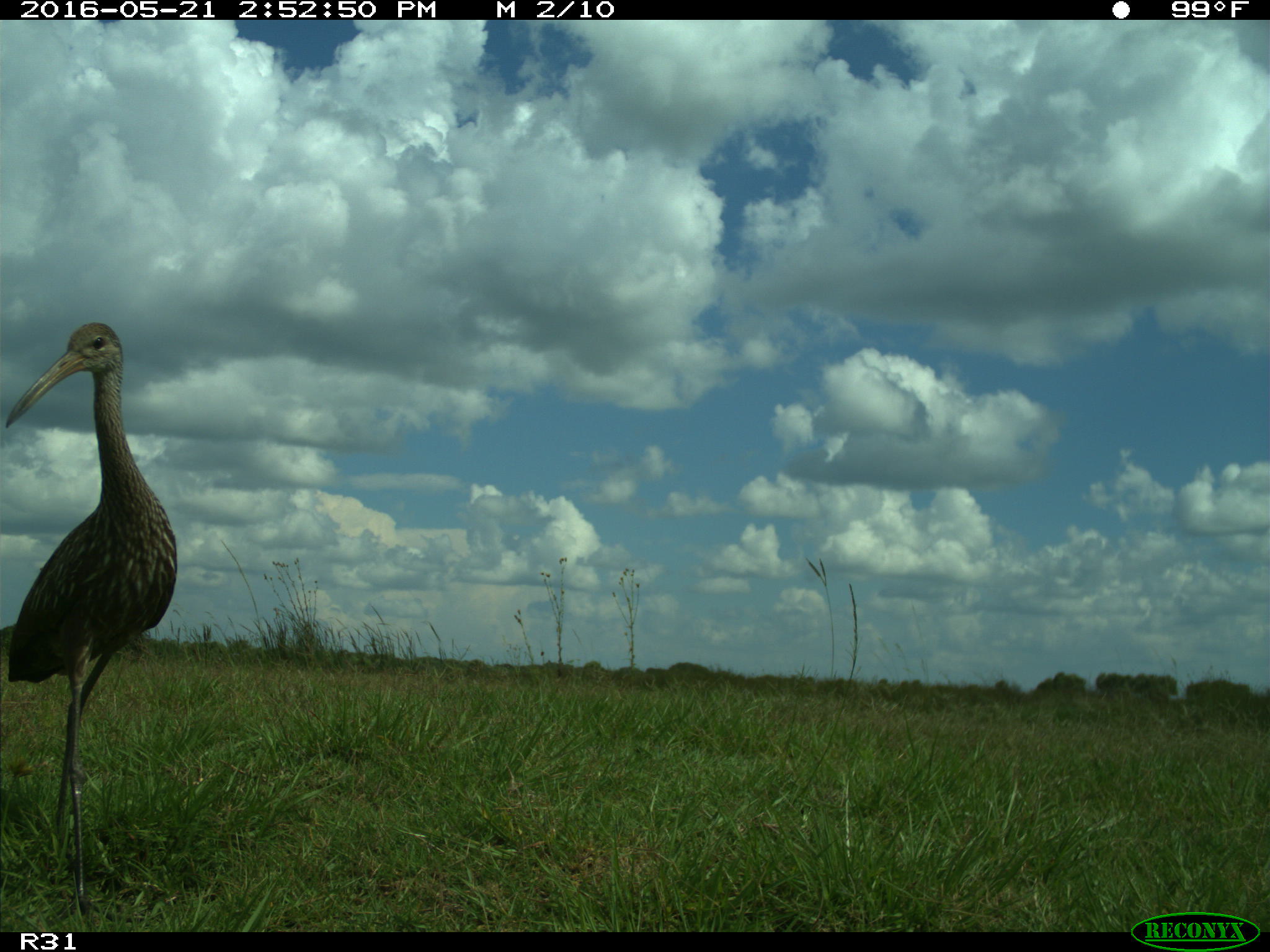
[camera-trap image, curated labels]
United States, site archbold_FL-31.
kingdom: Animalia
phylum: Chordata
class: Aves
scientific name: Aves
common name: birds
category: unidentified bird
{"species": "unidentified bird (birds) (Aves)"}